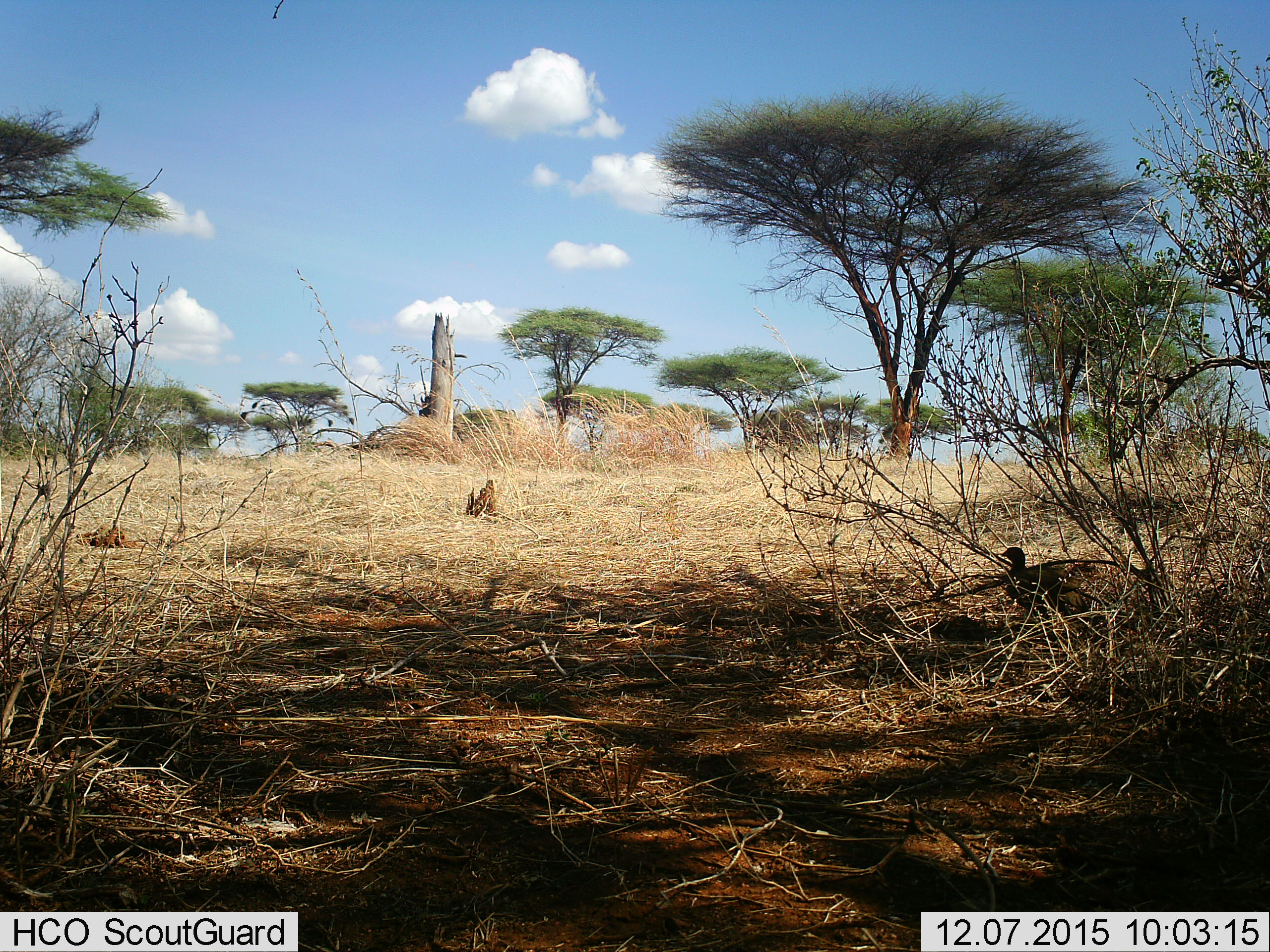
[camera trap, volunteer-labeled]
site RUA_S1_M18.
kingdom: Animalia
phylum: Chordata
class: Aves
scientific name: Aves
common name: bird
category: birdother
Birdother (bird) (Aves), count 1. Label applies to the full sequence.